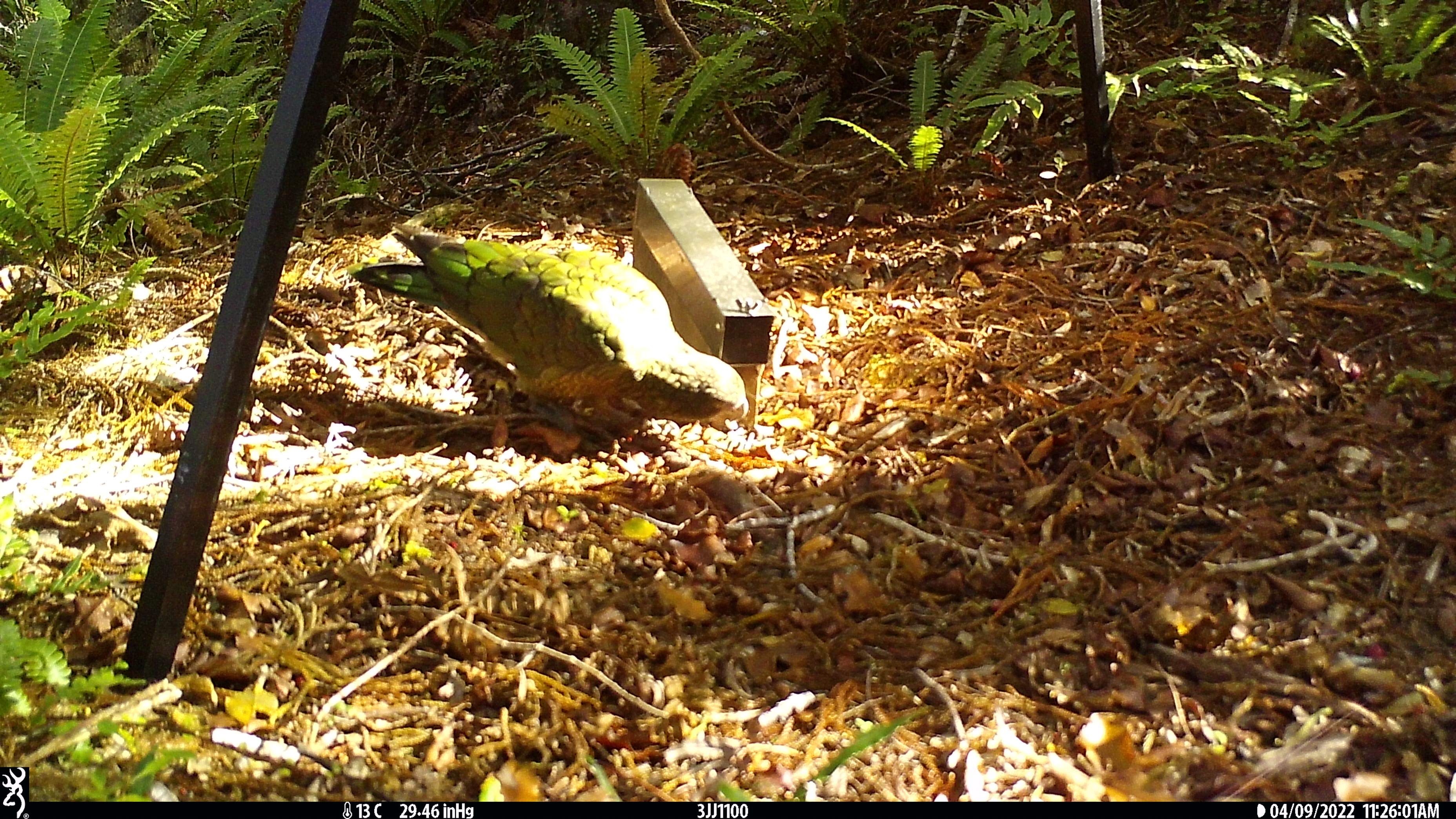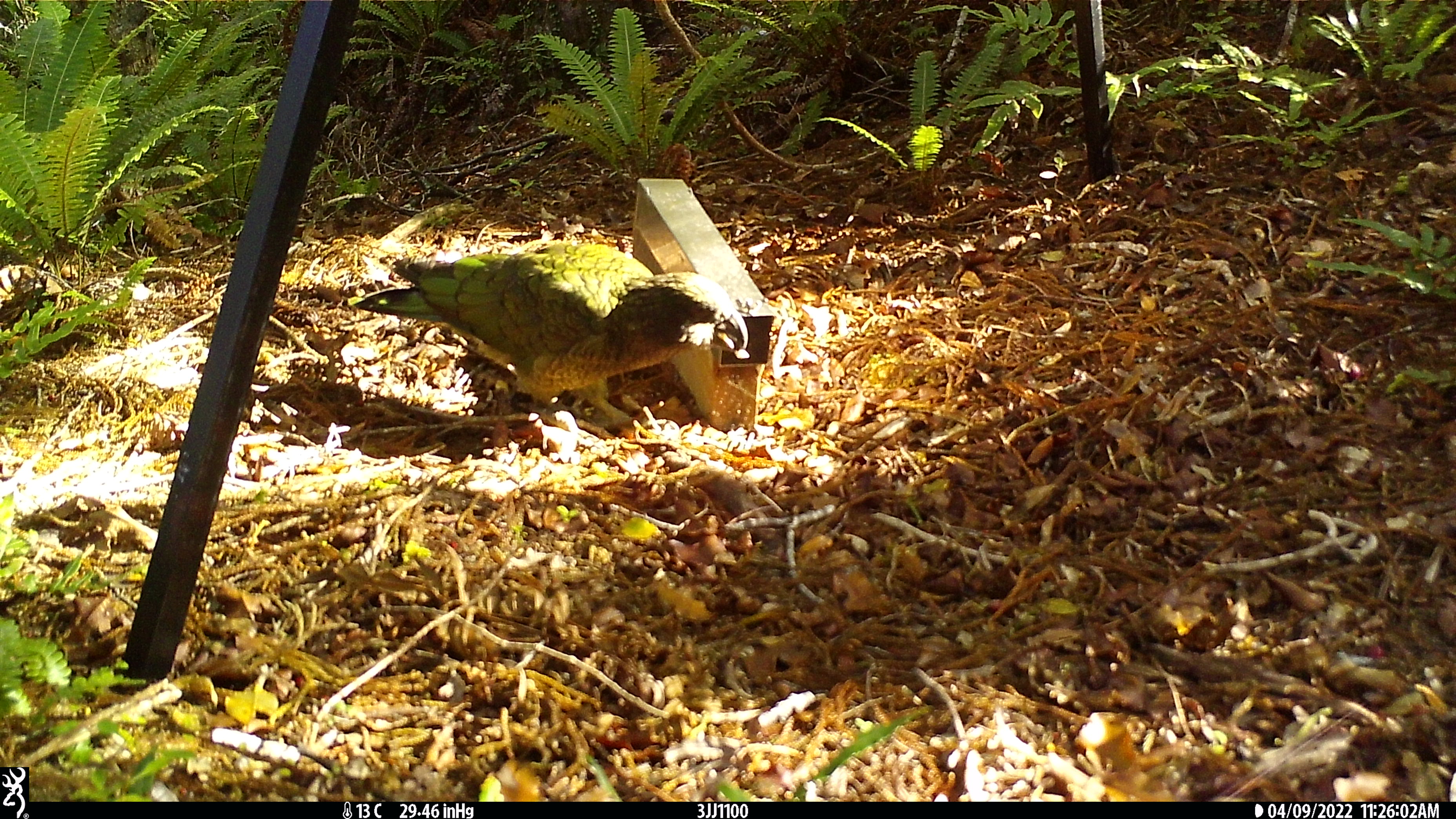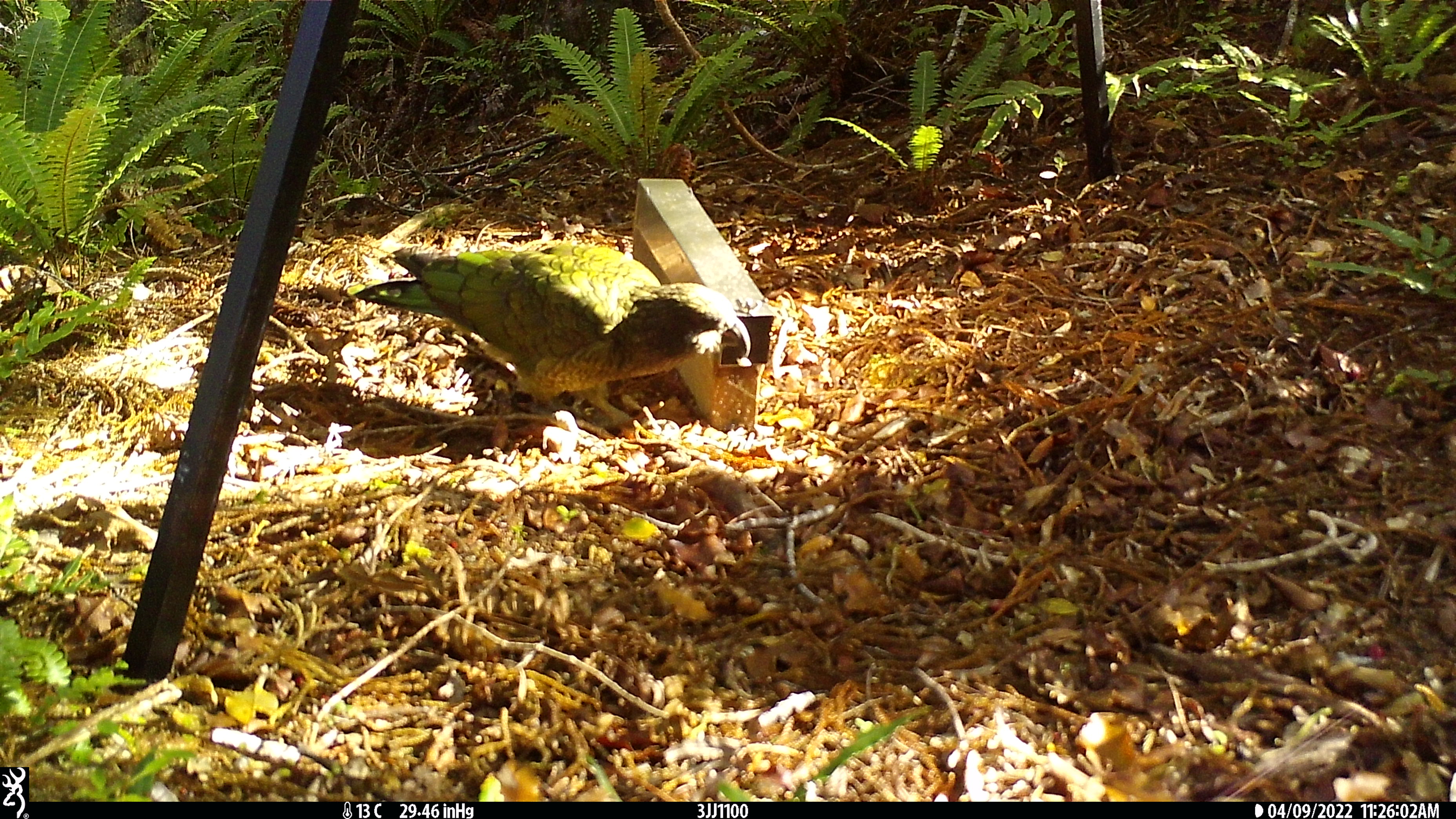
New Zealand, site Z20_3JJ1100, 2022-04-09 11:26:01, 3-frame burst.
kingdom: Animalia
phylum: Chordata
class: Aves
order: Psittaciformes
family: Strigopidae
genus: Nestor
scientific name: Nestor notabilis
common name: kea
Kea (Nestor notabilis).